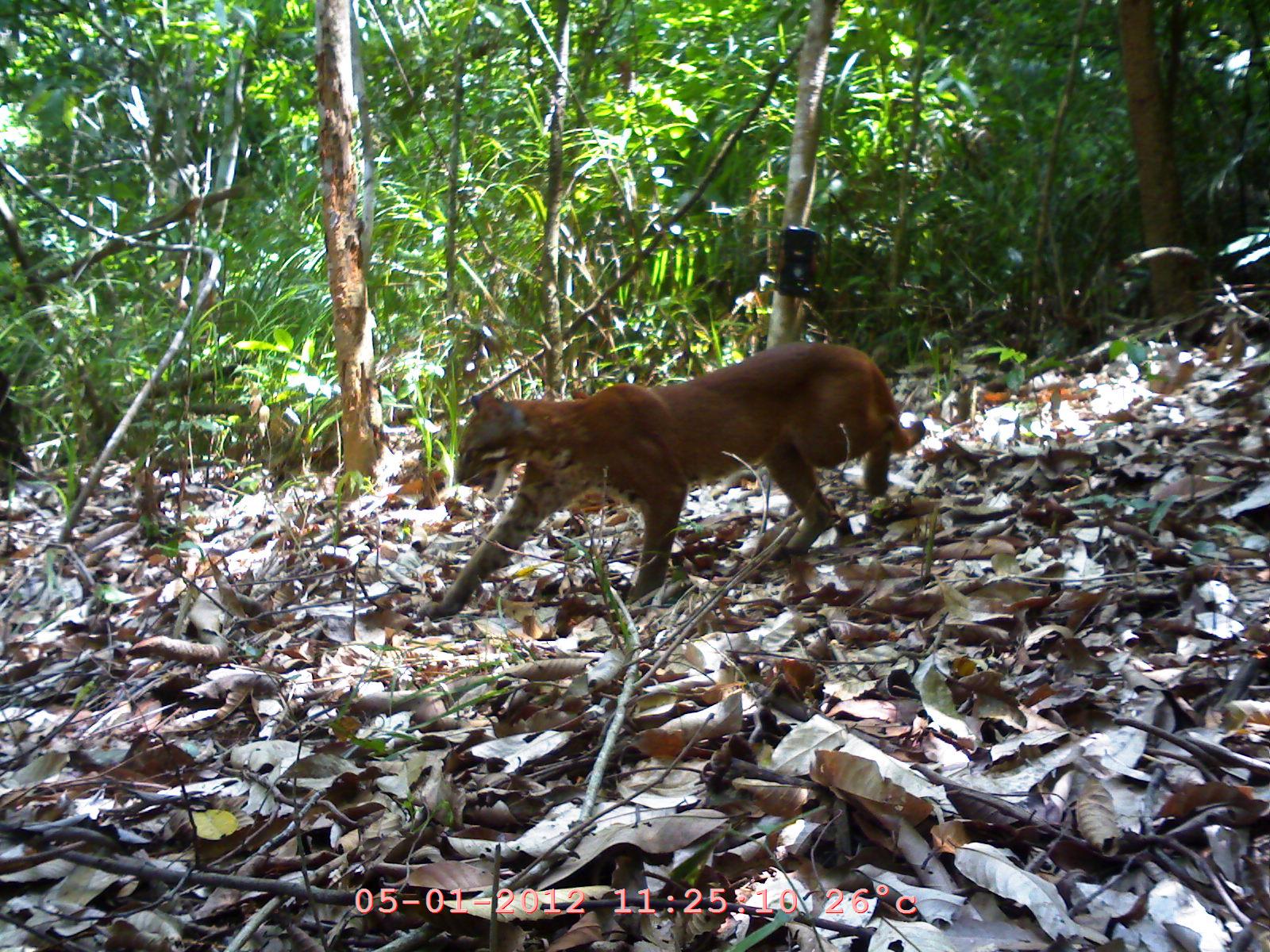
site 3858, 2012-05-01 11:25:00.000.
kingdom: Animalia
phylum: Chordata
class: Mammalia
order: Carnivora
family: Felidae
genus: Catopuma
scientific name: Catopuma temminckii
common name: asian golden cat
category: pardofelis temminckii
Pardofelis temminckii (asian golden cat) (Catopuma temminckii), count 1.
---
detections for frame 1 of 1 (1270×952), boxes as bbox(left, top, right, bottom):
pardofelis temminckii: bbox(413, 339, 927, 622)